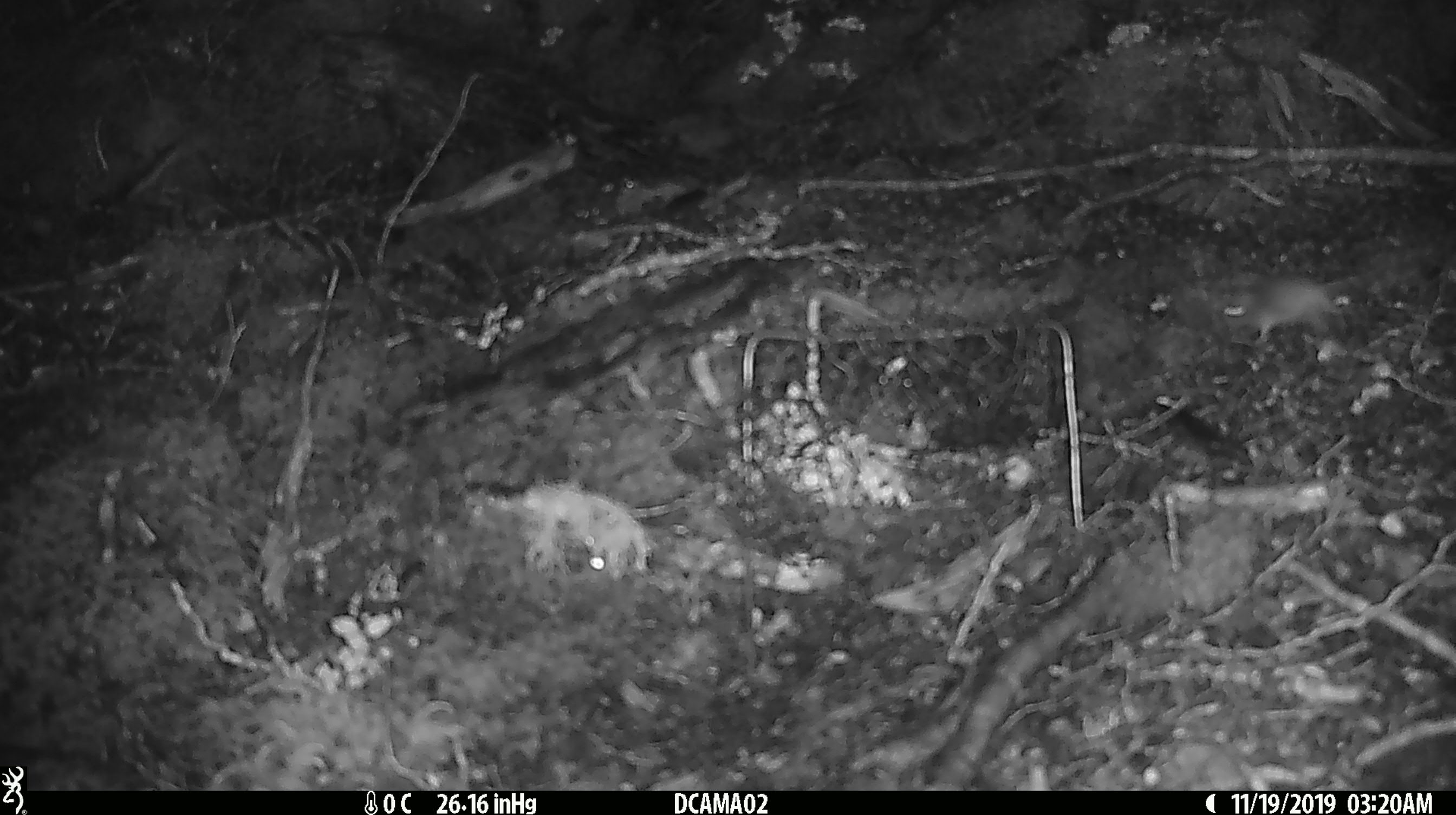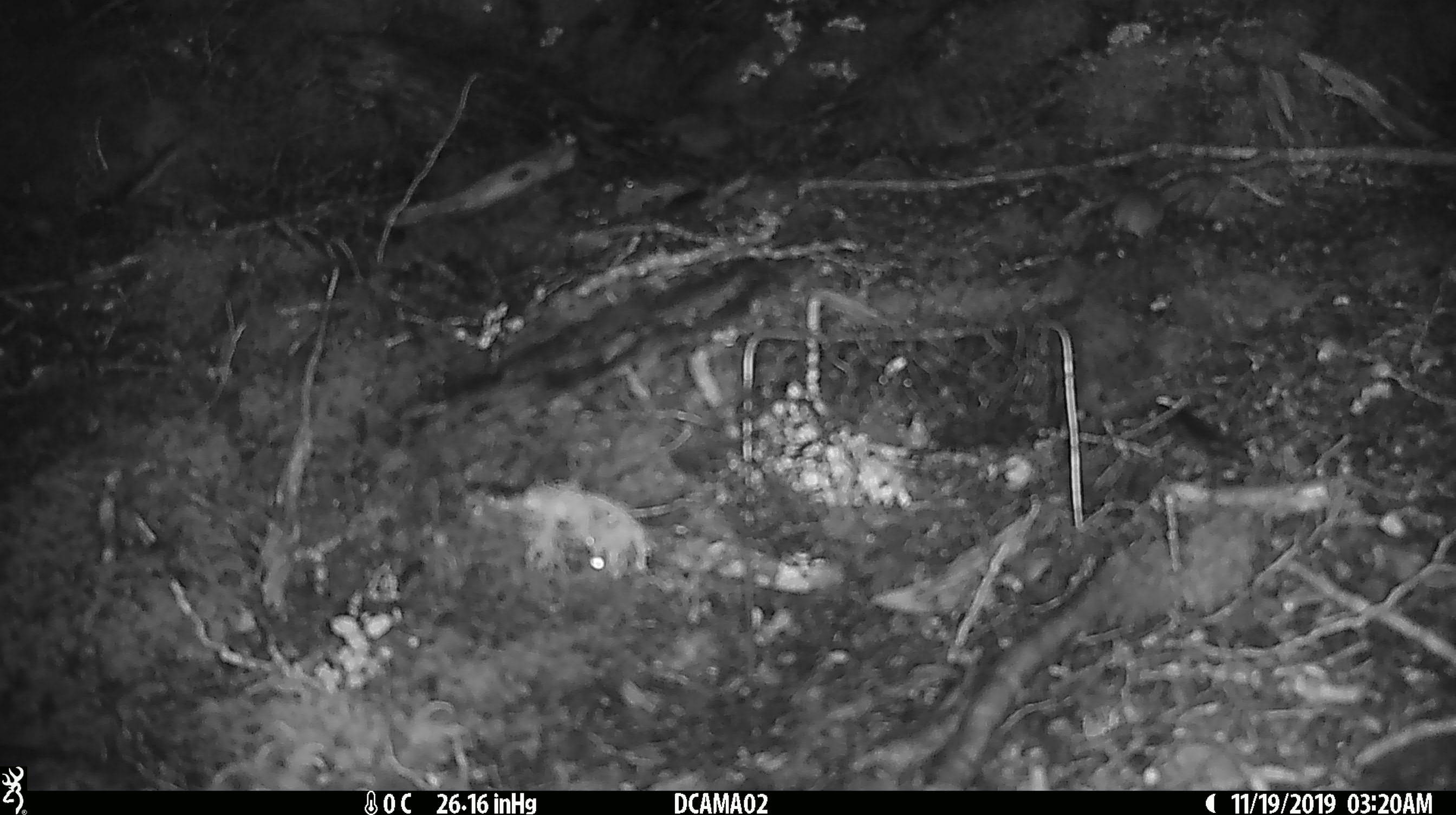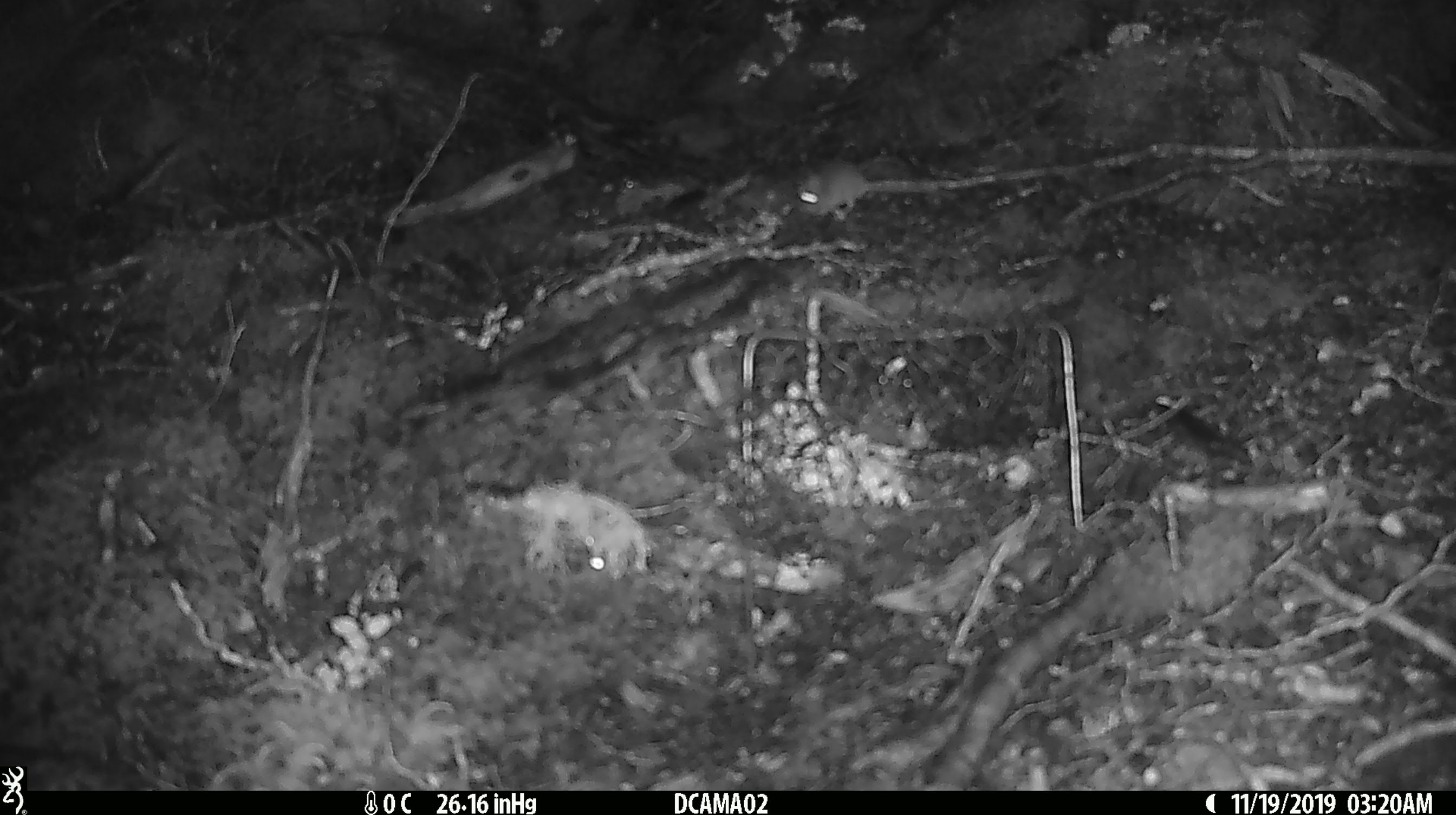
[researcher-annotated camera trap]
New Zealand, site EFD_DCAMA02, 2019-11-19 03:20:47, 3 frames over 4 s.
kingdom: Animalia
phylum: Chordata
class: Mammalia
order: Rodentia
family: Muridae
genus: Mus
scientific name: Mus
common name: mouse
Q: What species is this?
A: Mouse (Mus).